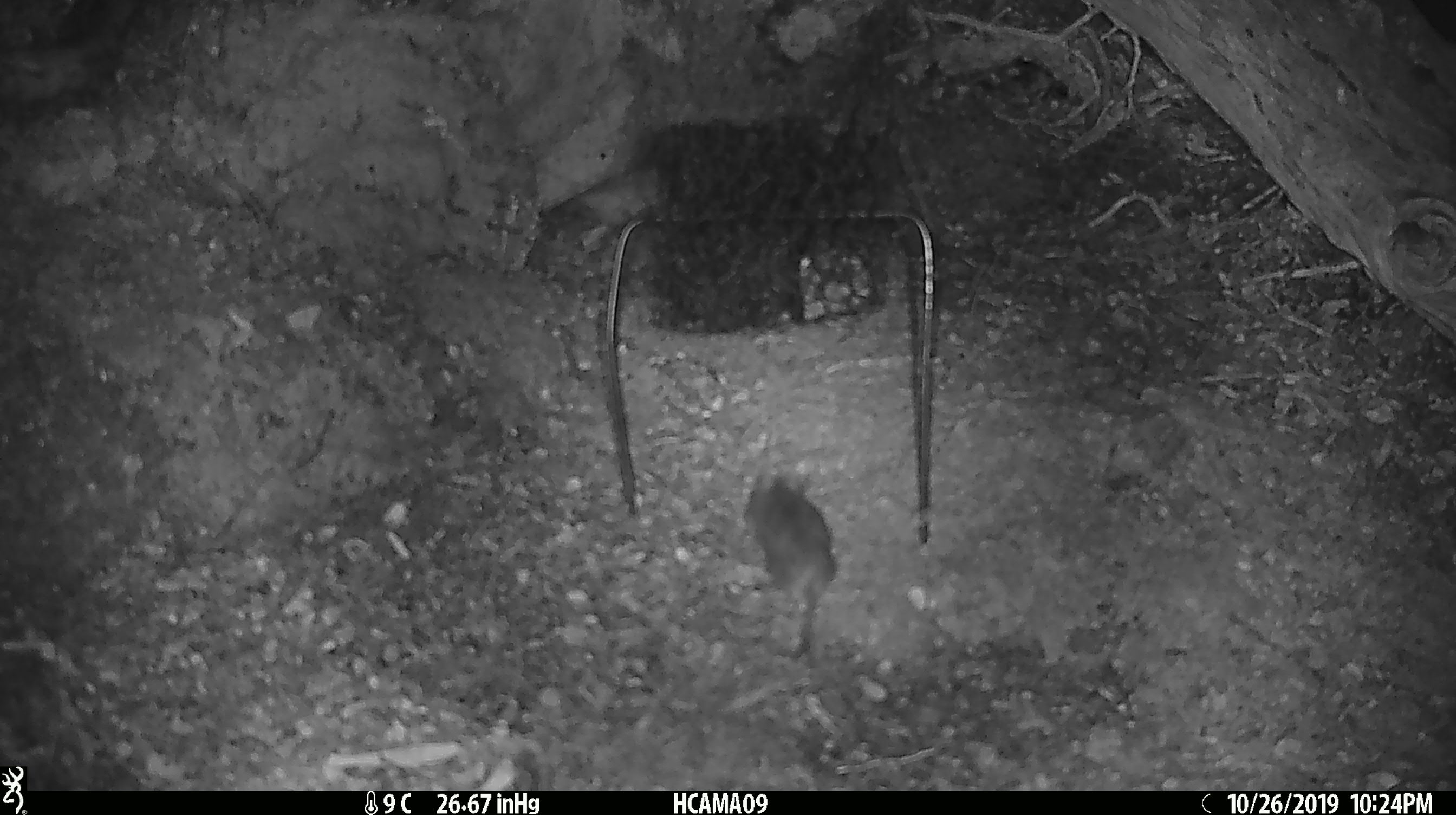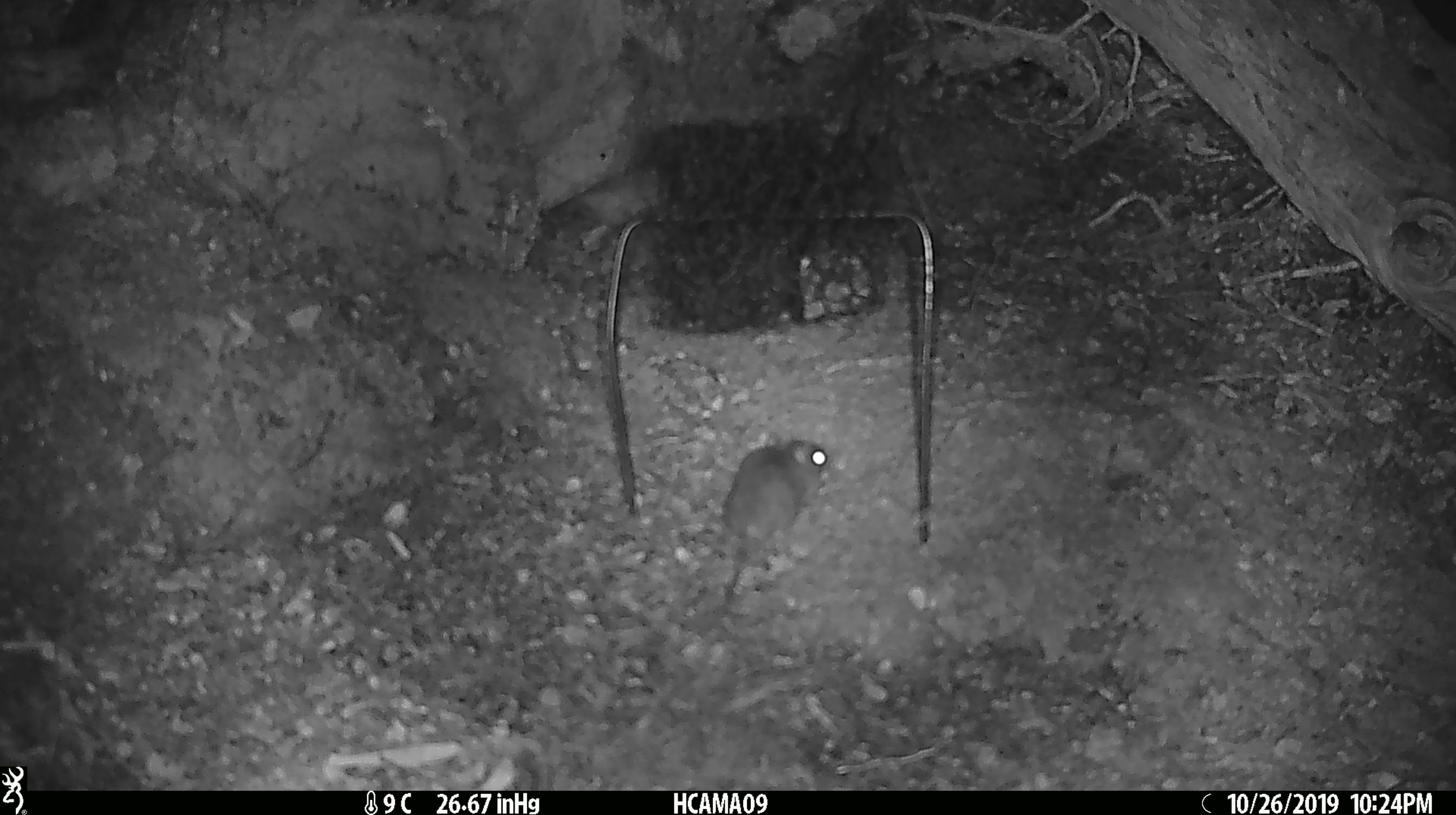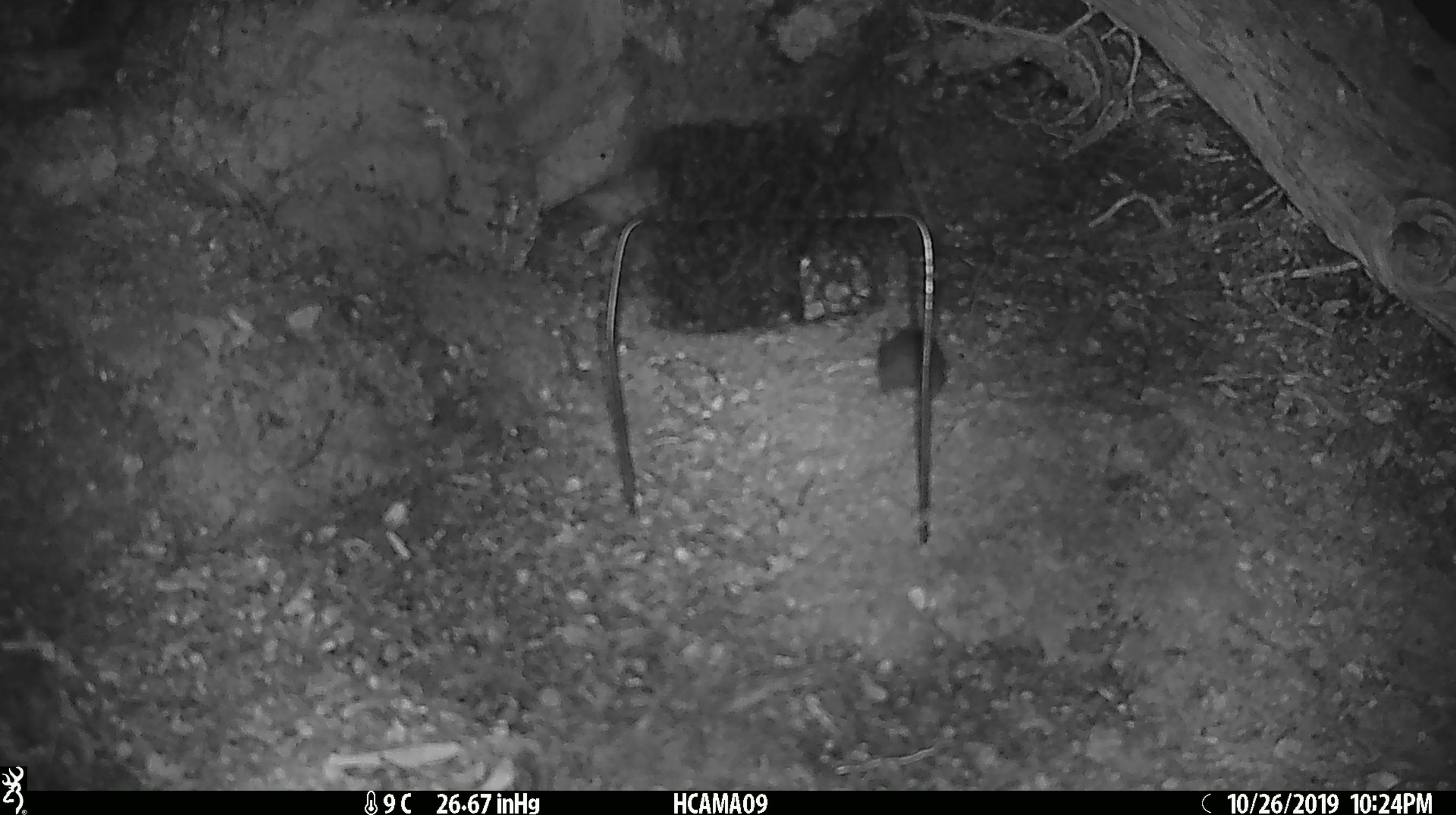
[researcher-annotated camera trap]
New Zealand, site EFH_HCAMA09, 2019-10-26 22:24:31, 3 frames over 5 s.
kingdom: Animalia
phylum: Chordata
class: Mammalia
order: Rodentia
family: Muridae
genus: Mus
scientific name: Mus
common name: mouse